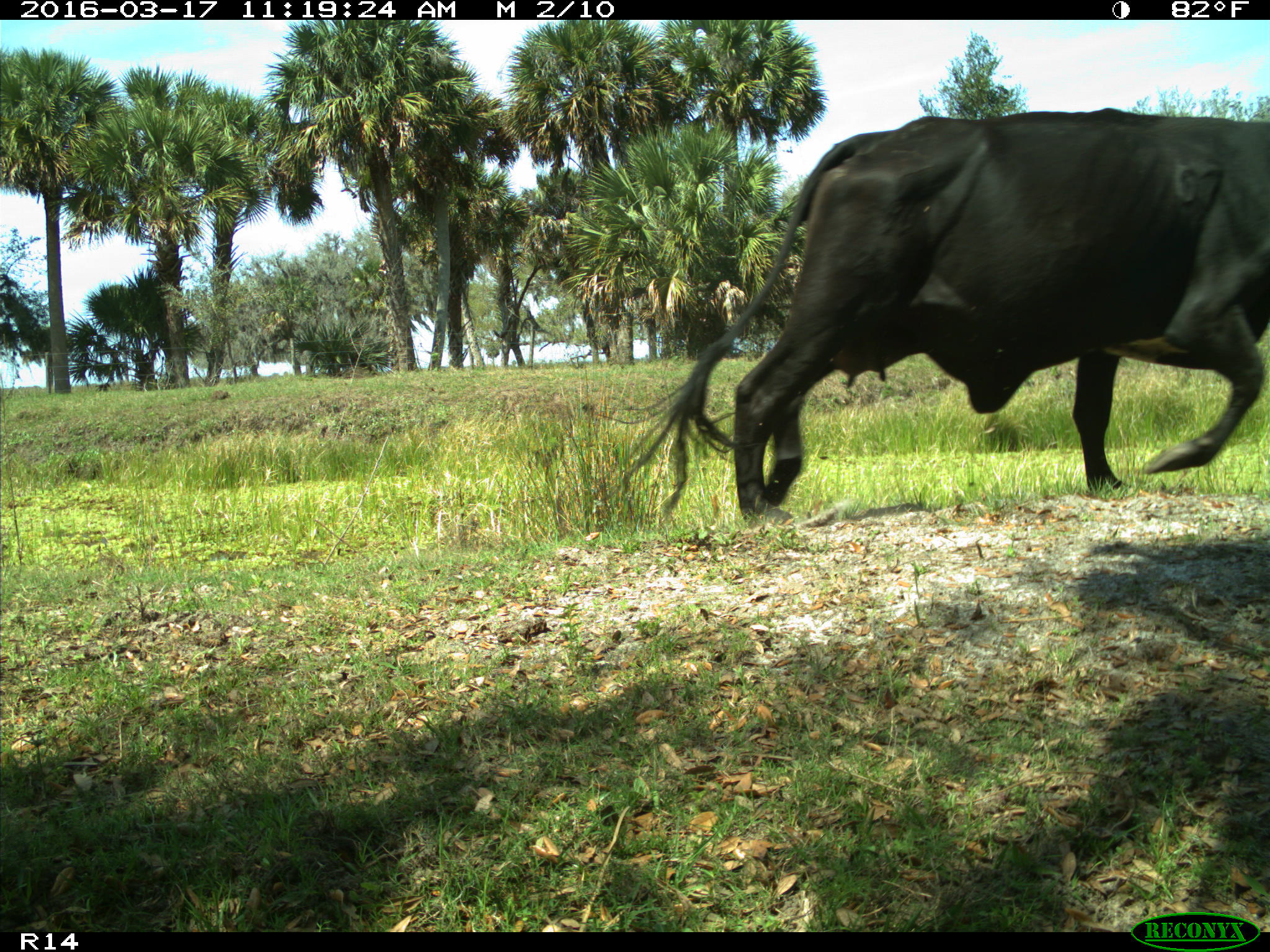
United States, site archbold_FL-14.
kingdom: Animalia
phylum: Chordata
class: Mammalia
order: Artiodactyla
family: Bovidae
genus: Bos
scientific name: Bos taurus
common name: domestic cow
Bos taurus (domestic cow).